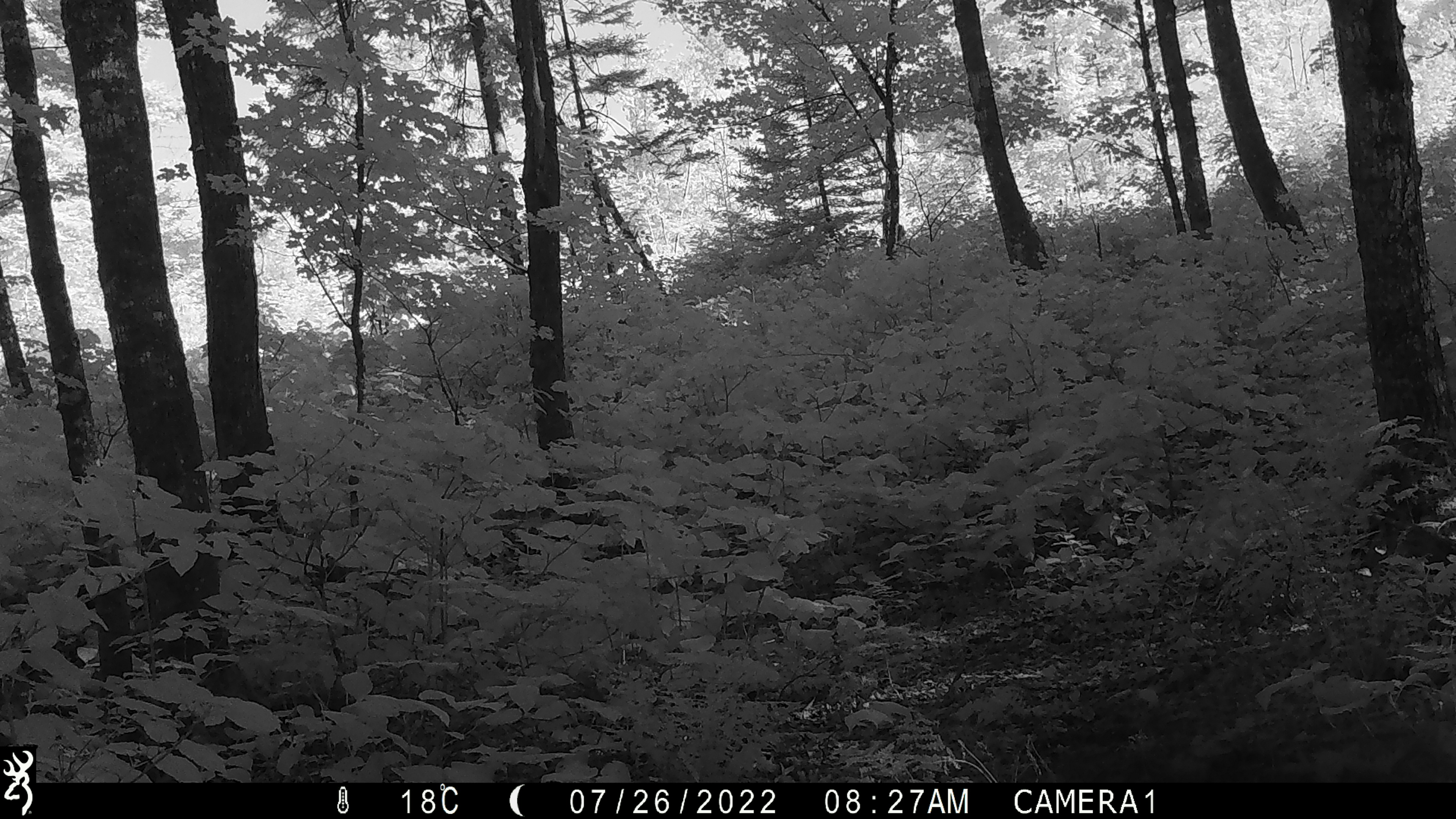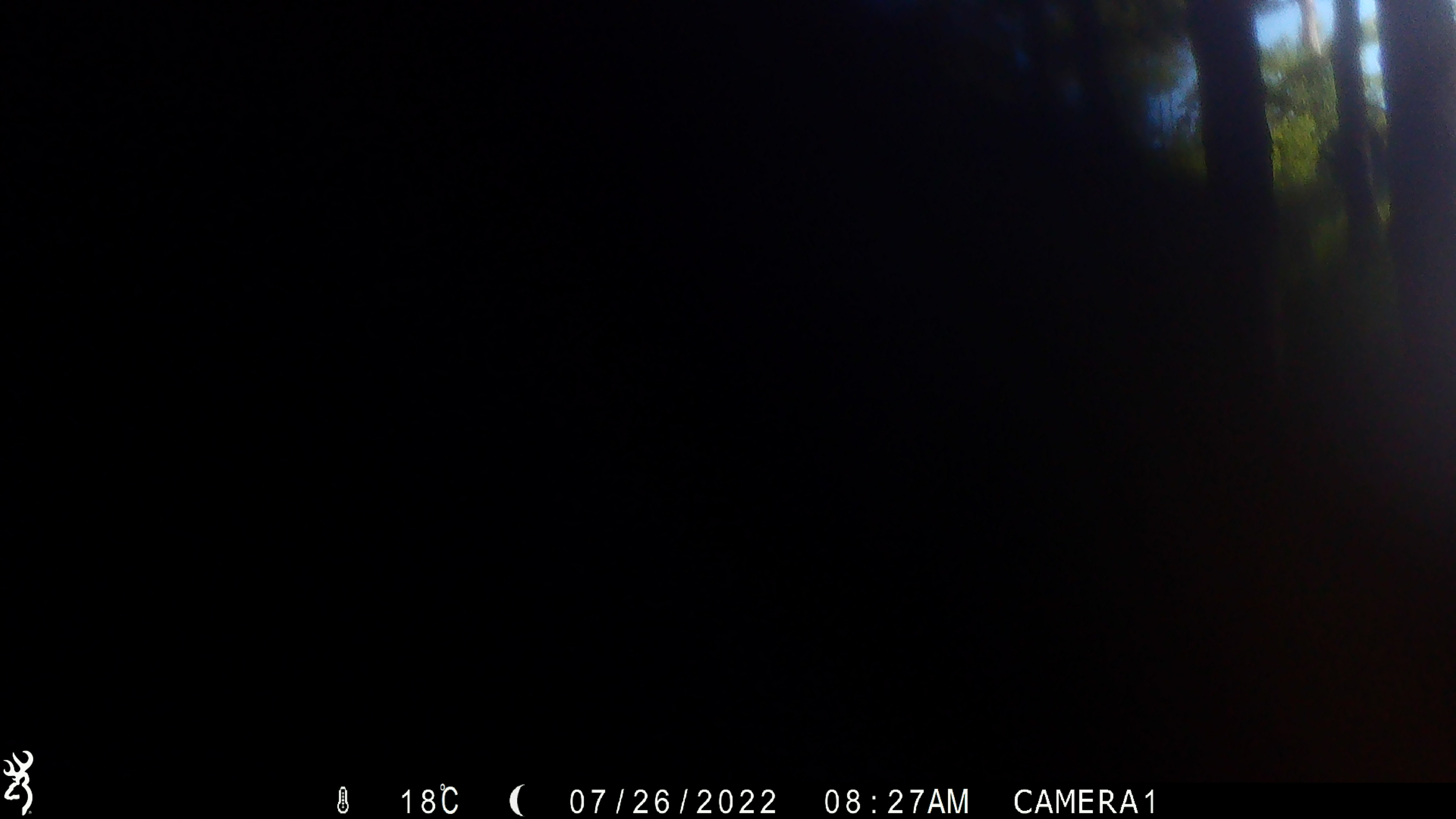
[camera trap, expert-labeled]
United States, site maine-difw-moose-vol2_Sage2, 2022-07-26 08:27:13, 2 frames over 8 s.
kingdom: Animalia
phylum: Chordata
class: Mammalia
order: Artiodactyla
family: Cervidae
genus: Alces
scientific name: Alces alces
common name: moose